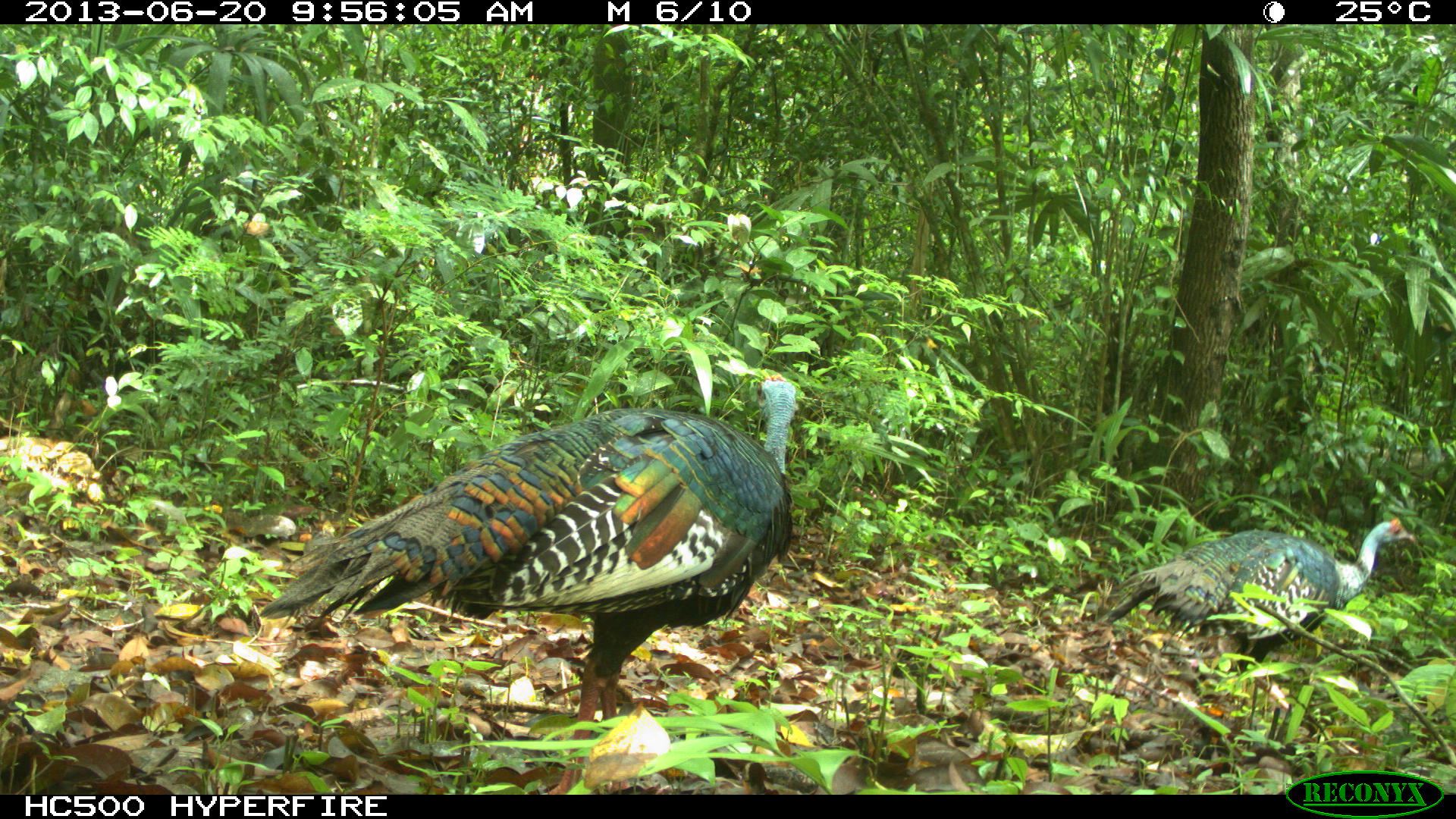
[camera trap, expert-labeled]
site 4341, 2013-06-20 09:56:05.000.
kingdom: Animalia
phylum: Chordata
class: Aves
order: Galliformes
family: Phasianidae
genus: Meleagris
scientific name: Meleagris ocellata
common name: ocellated turkey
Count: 2.